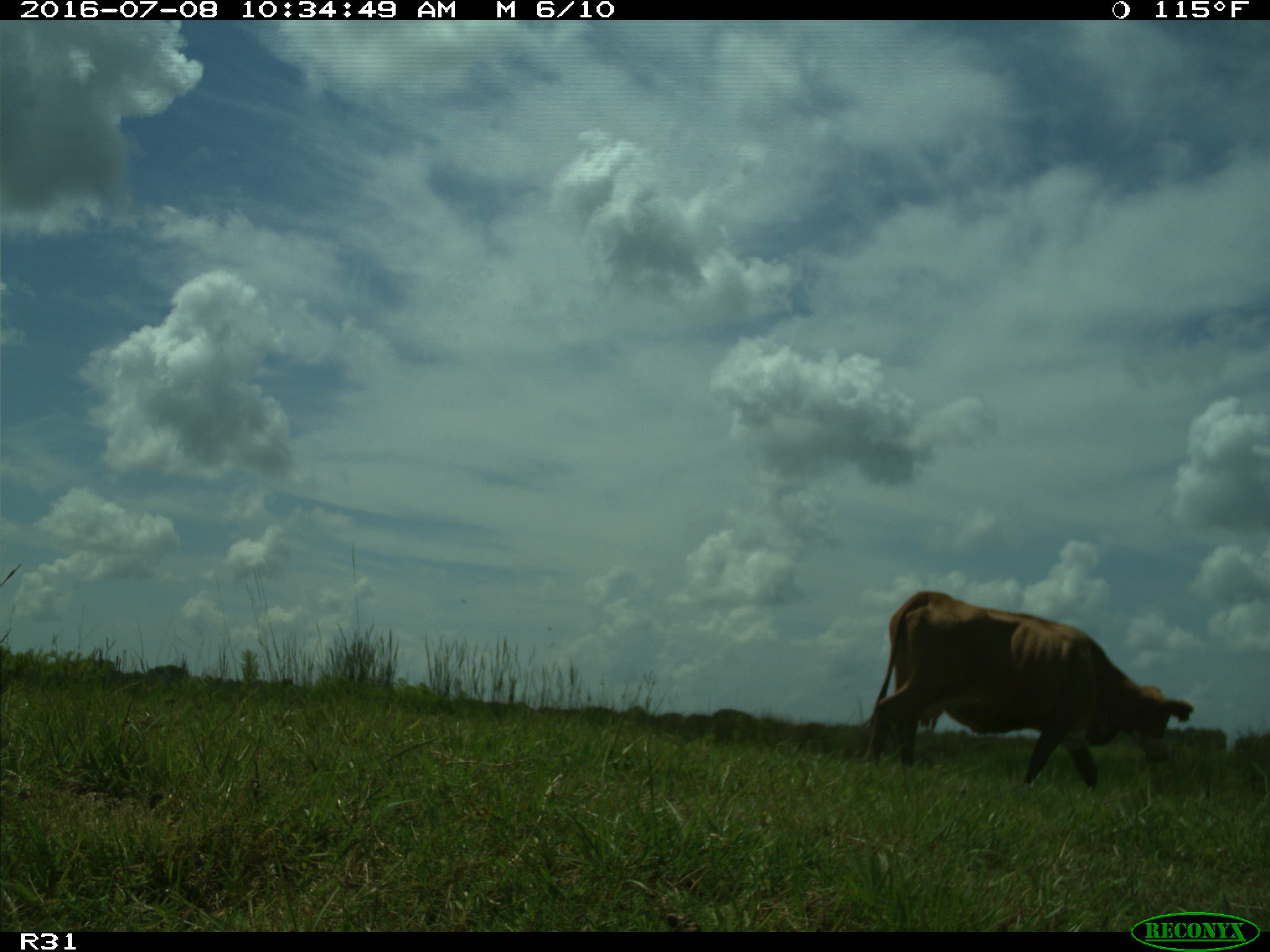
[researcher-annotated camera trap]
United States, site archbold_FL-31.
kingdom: Animalia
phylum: Chordata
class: Mammalia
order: Artiodactyla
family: Bovidae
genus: Bos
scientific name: Bos taurus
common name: domestic cow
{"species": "Bos taurus (domestic cow)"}